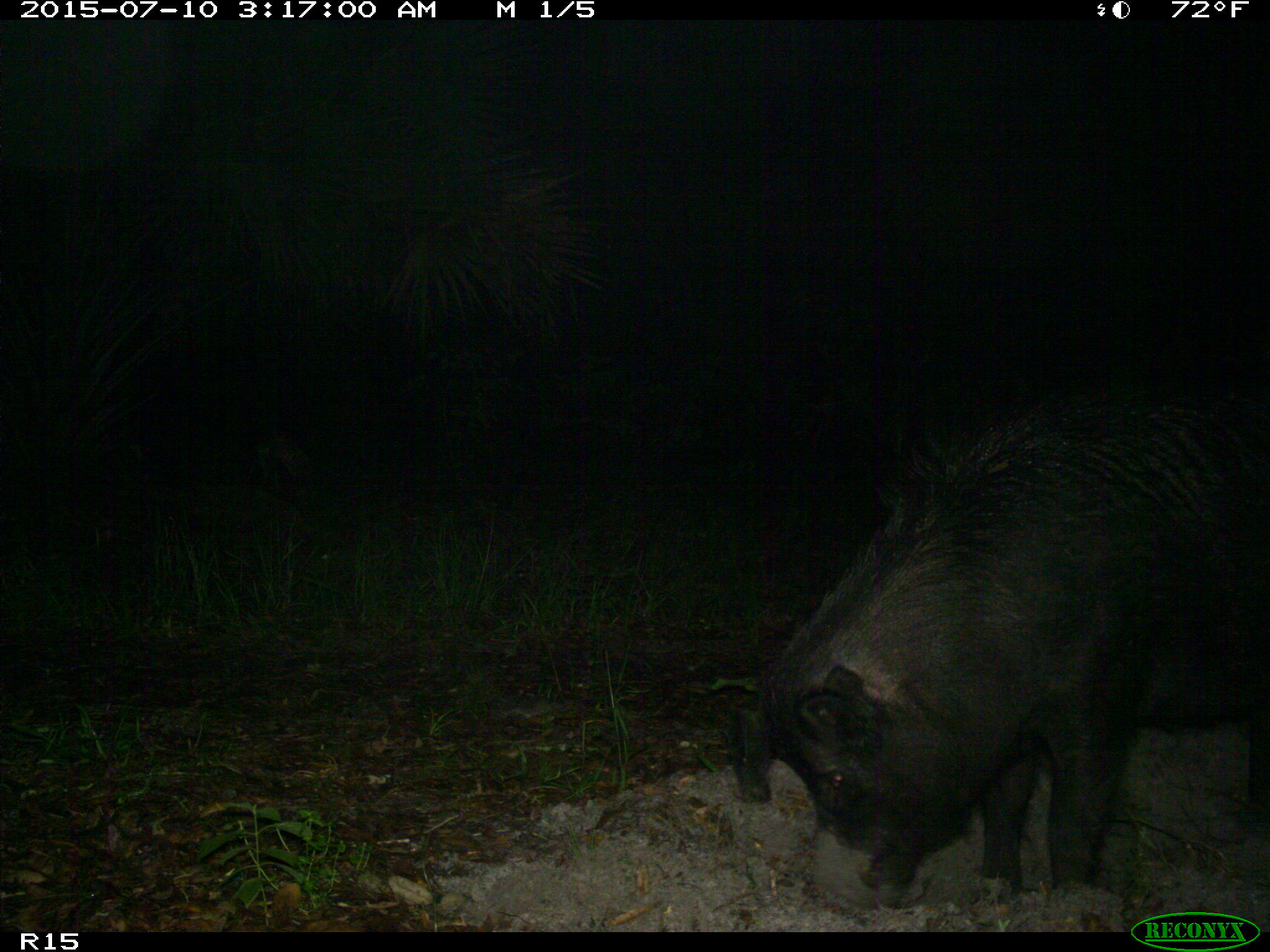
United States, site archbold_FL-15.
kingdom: Animalia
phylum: Chordata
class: Mammalia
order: Artiodactyla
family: Suidae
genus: Sus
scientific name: Sus scrofa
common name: wild boar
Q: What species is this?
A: Sus scrofa (wild boar).